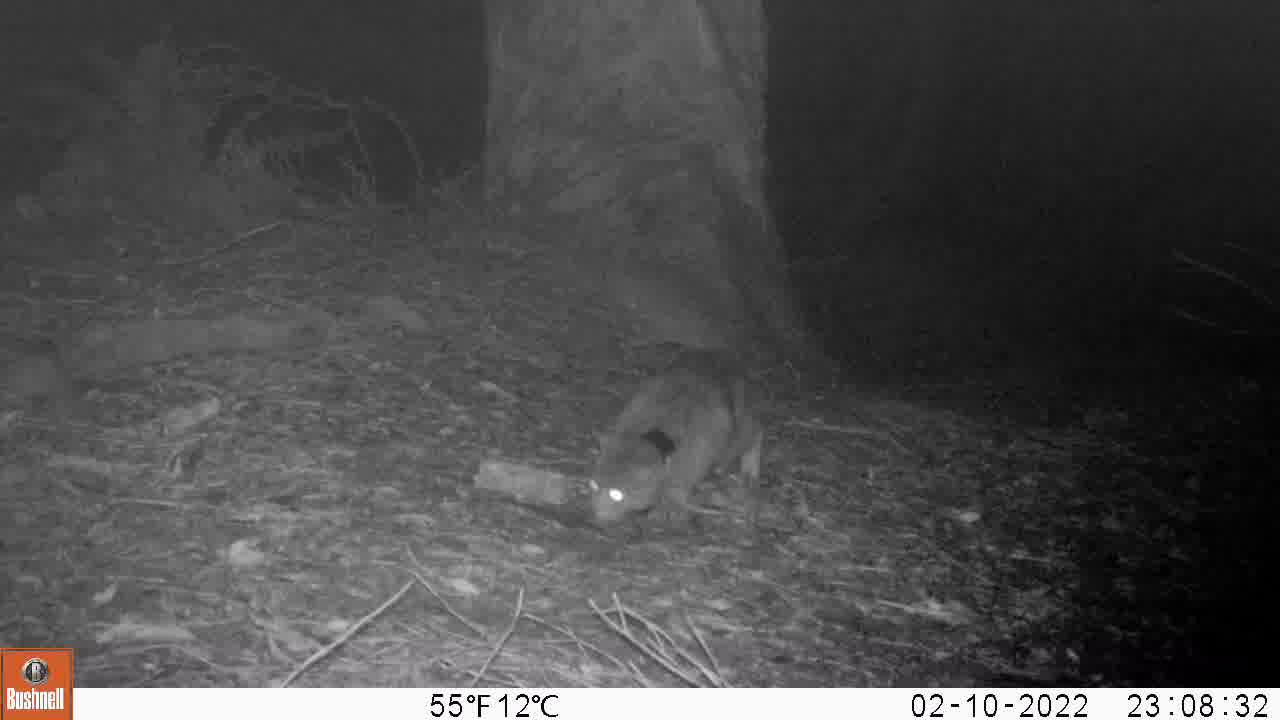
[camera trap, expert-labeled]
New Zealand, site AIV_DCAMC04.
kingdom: Animalia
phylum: Chordata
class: Mammalia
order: Carnivora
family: Felidae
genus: Felis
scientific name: Felis catus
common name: domestic cat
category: cat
Cat (domestic cat) (Felis catus).